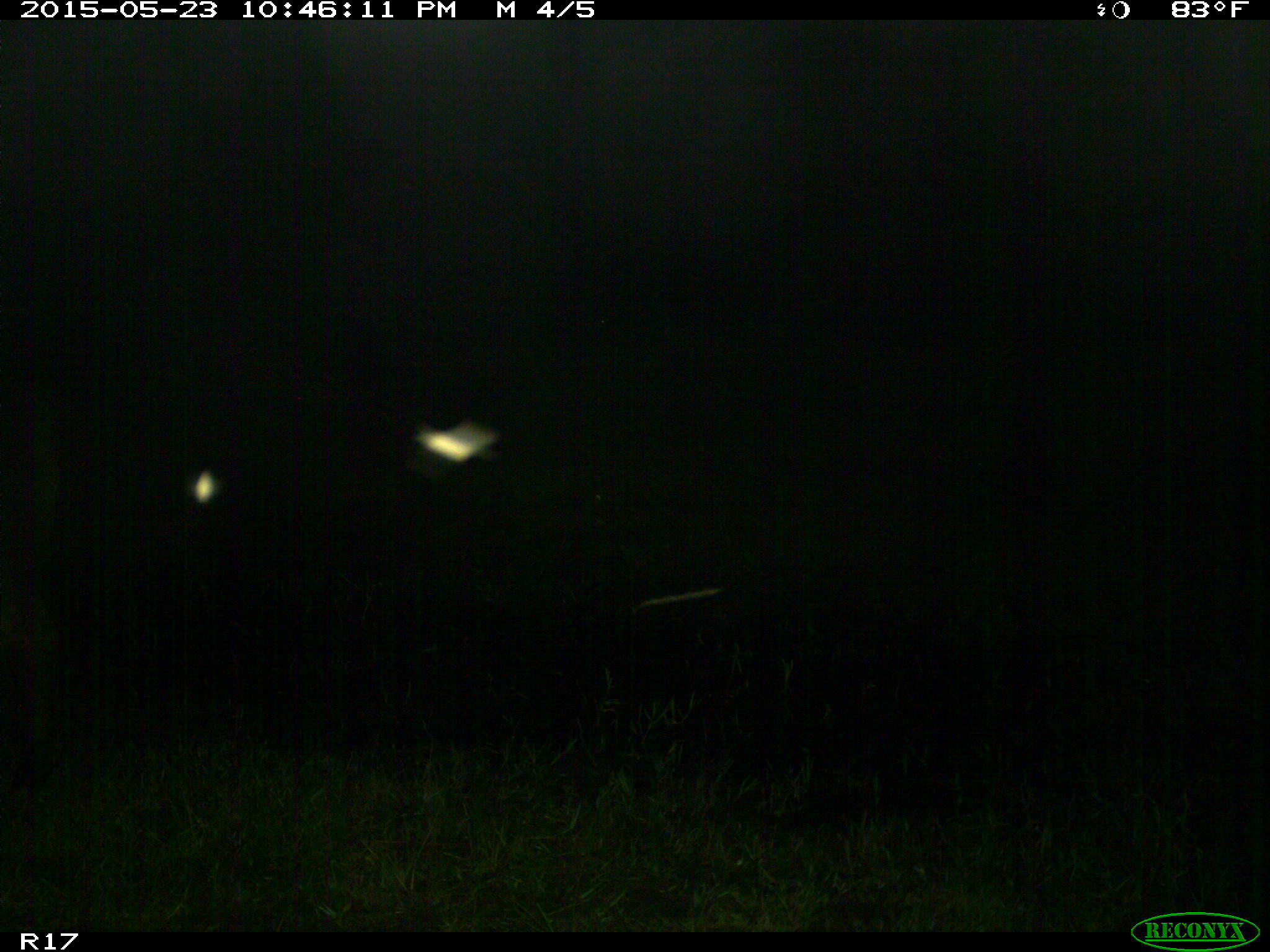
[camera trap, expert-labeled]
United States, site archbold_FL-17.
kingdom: Animalia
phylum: Chordata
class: Mammalia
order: Artiodactyla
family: Bovidae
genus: Bos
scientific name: Bos taurus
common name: domestic cow